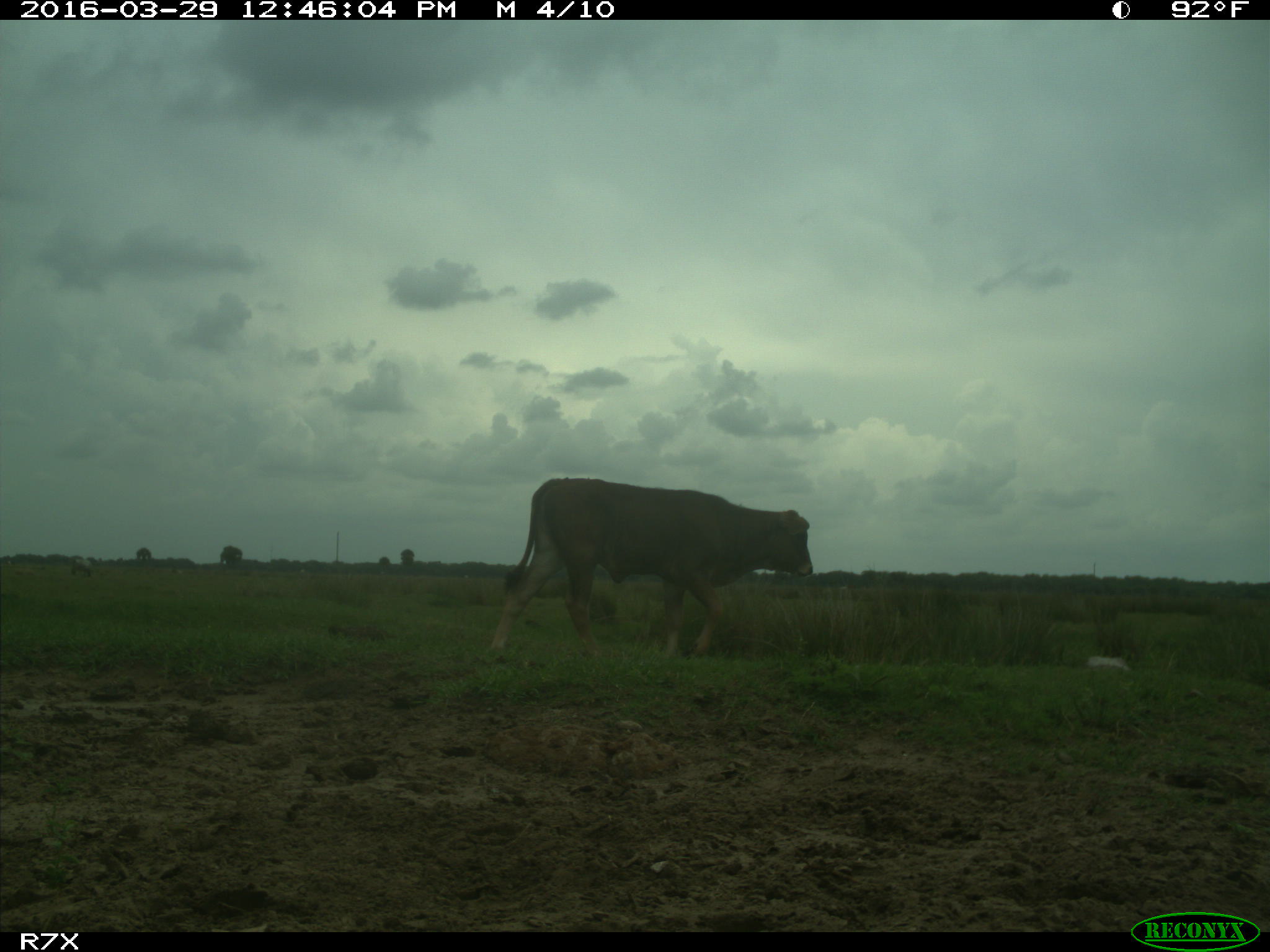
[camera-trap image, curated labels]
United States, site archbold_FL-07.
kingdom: Animalia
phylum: Chordata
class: Mammalia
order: Artiodactyla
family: Bovidae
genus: Bos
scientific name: Bos taurus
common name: domestic cow